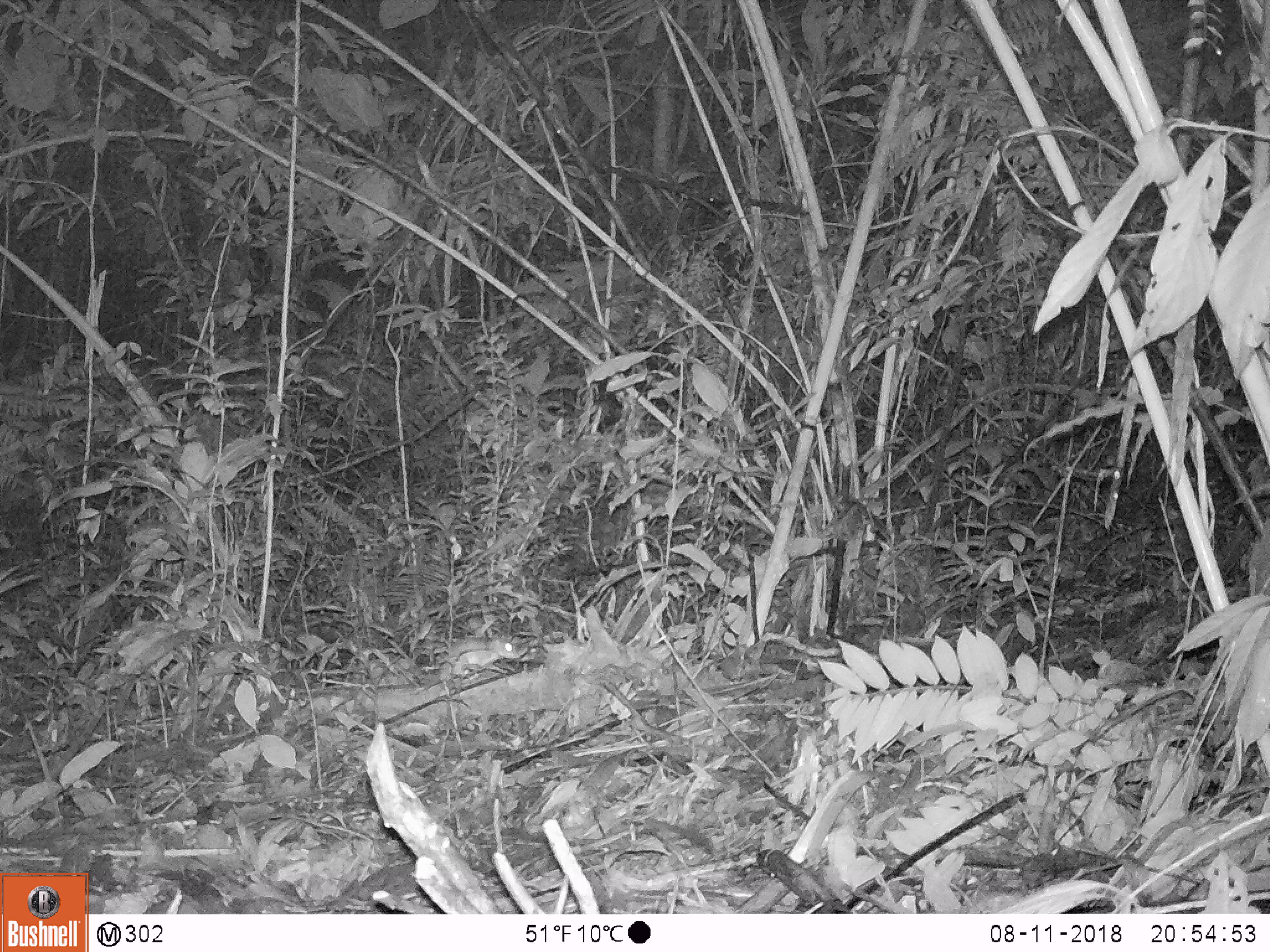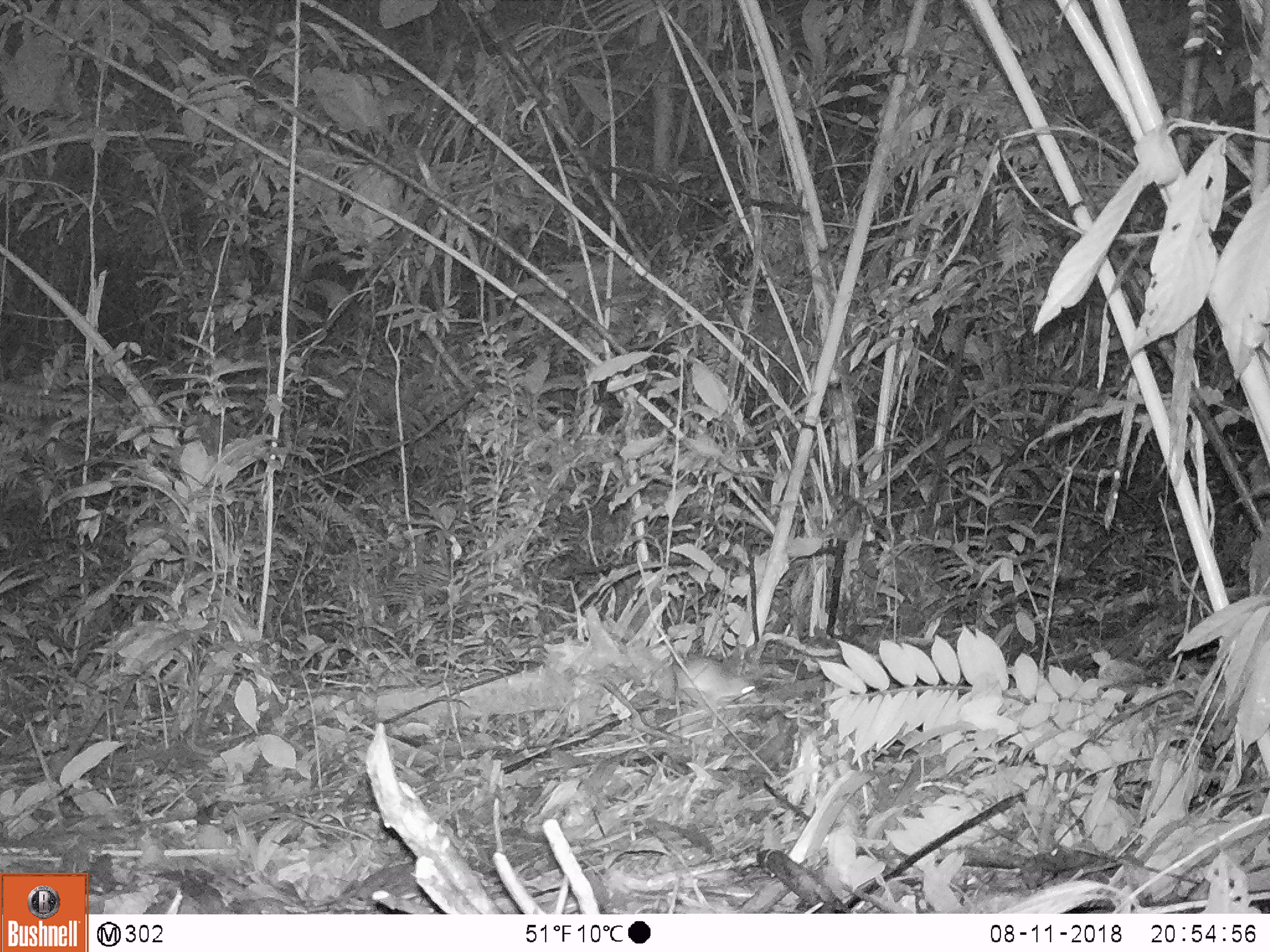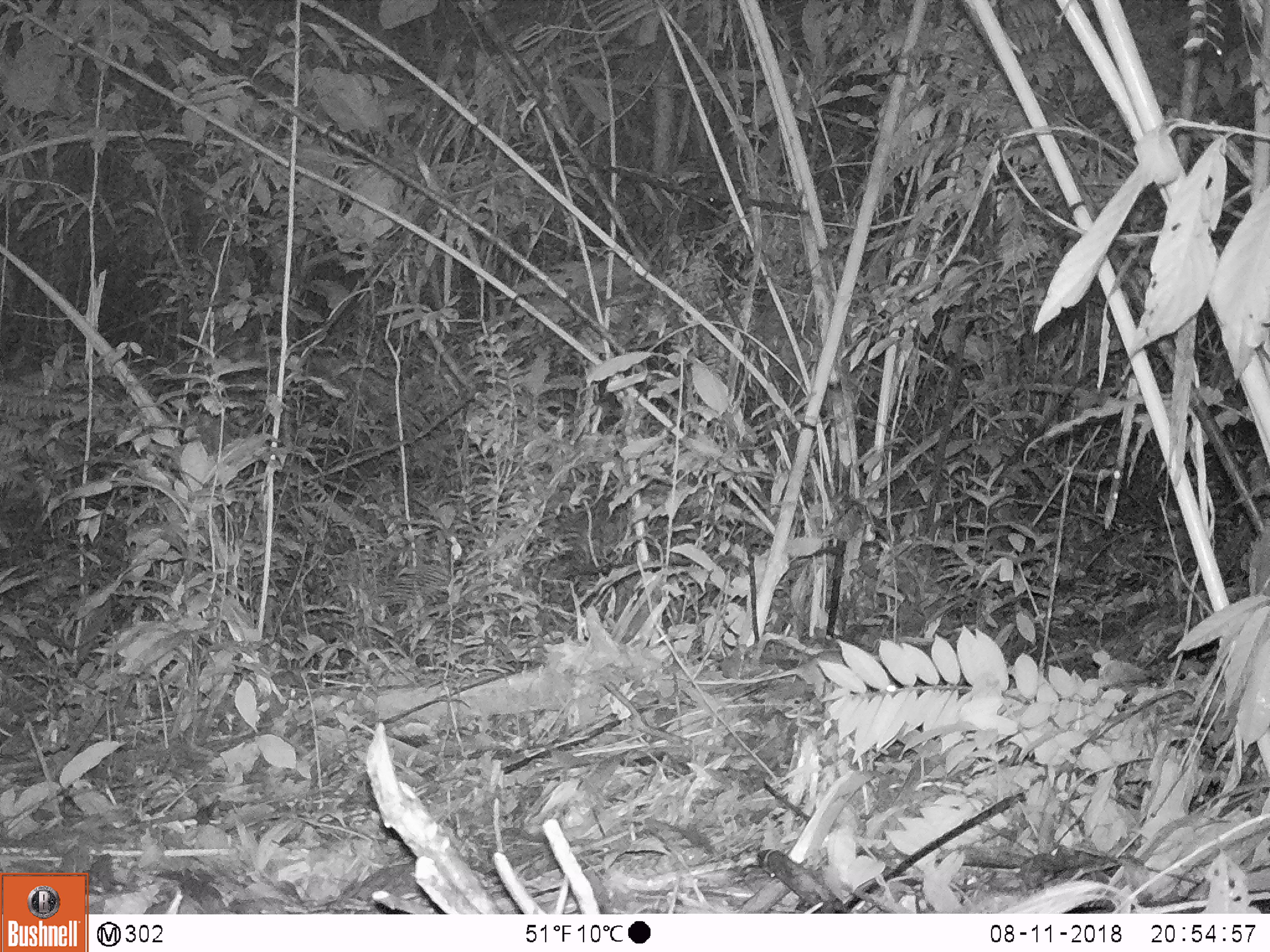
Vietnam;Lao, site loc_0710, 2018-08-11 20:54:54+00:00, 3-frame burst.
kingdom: Animalia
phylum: Chordata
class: Mammalia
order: Rodentia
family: Muridae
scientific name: Muridae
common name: old-world mice and rats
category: unidentified murid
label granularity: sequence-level